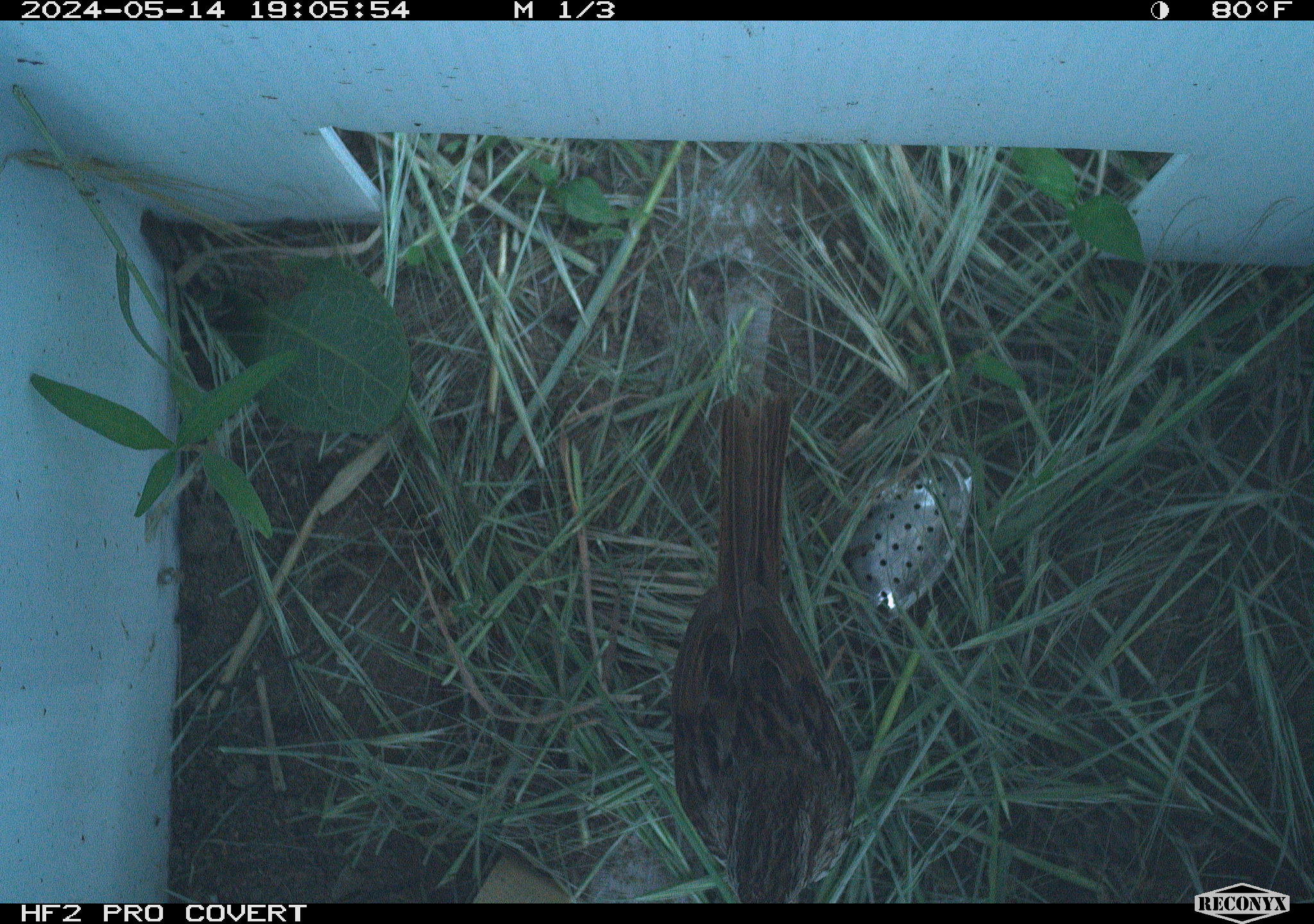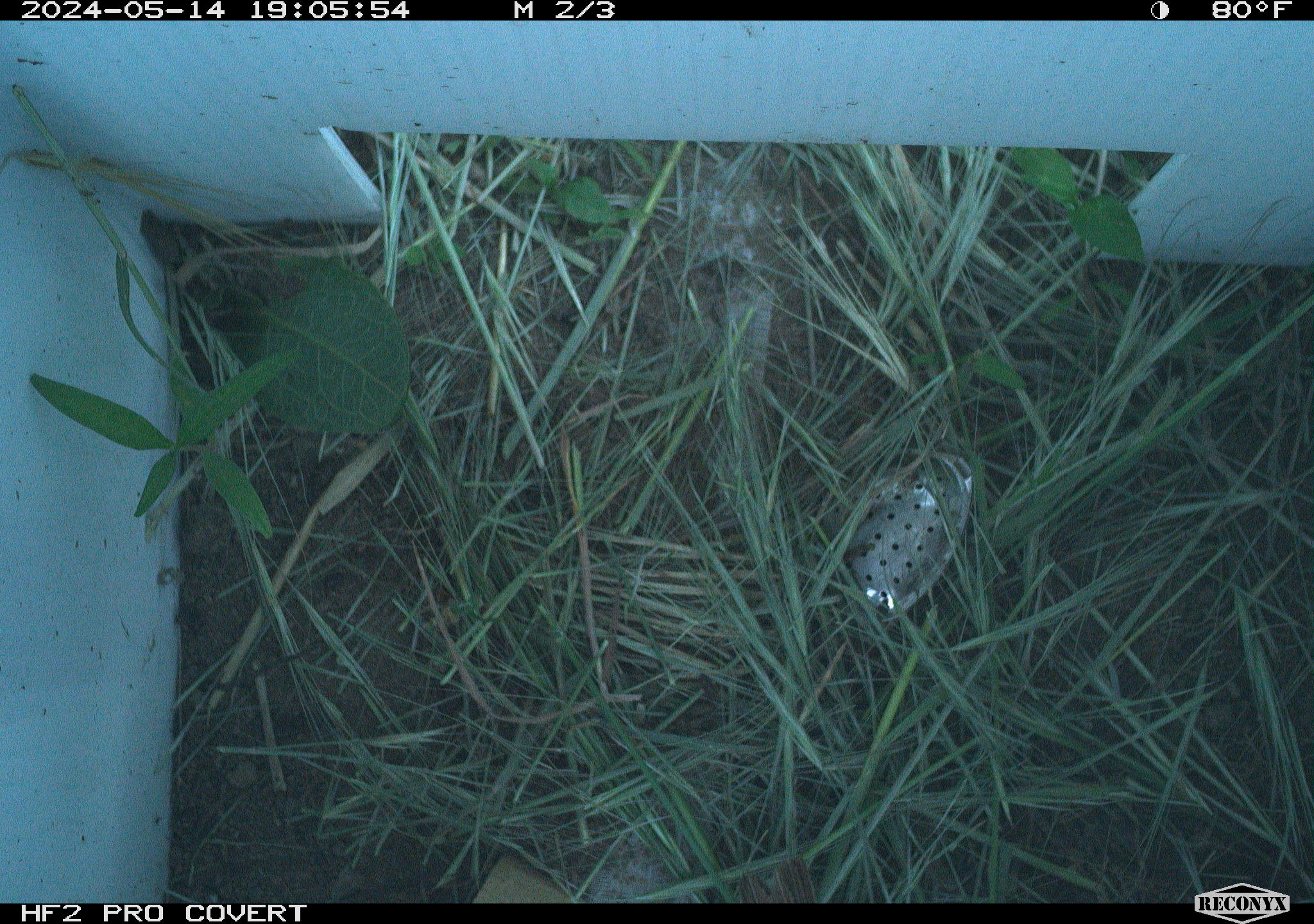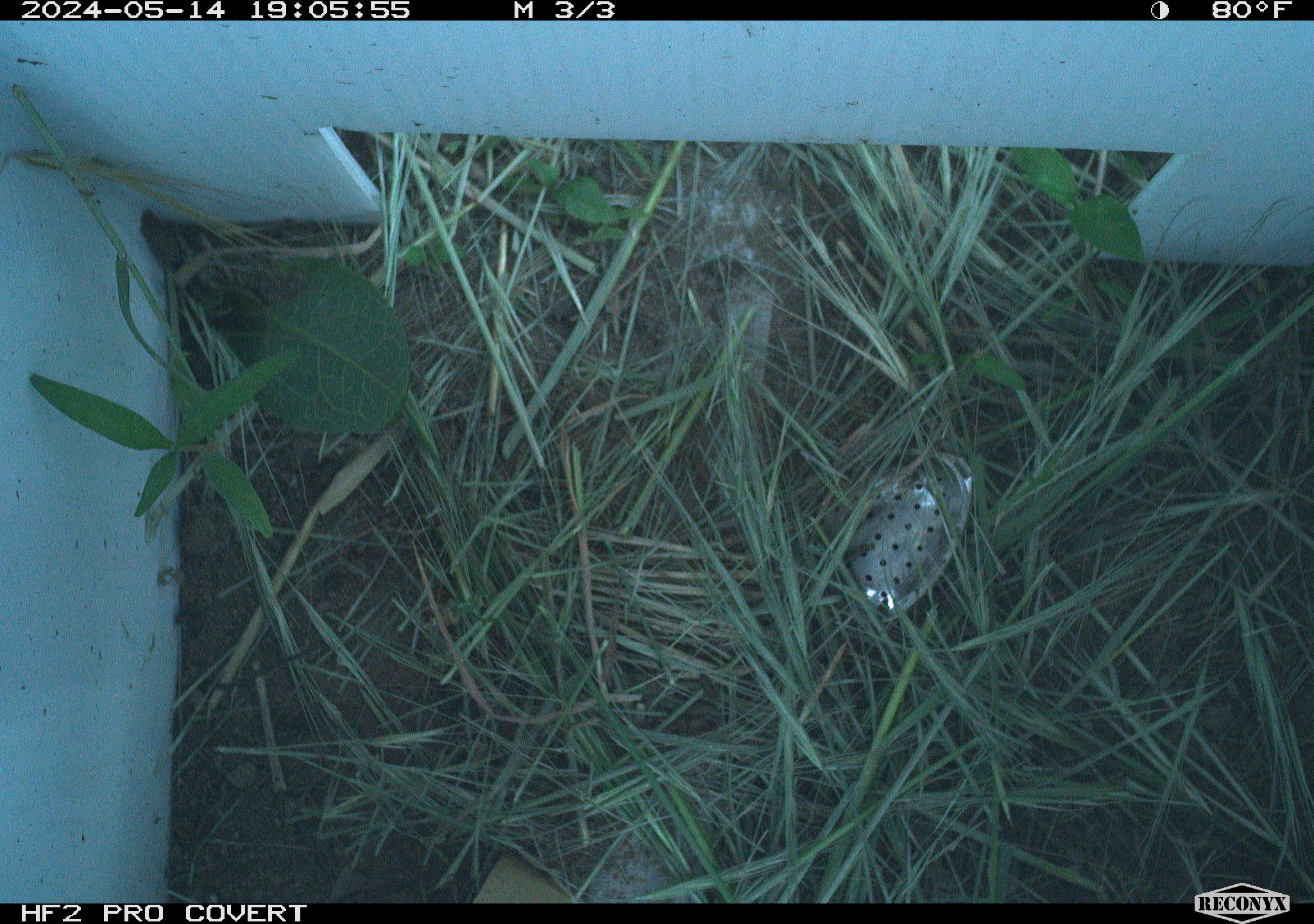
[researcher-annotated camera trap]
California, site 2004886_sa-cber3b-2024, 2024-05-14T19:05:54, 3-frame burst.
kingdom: Animalia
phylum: Chordata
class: Aves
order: Passeriformes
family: Passerellidae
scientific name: Passerellidae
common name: new world sparrows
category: passerellidae family